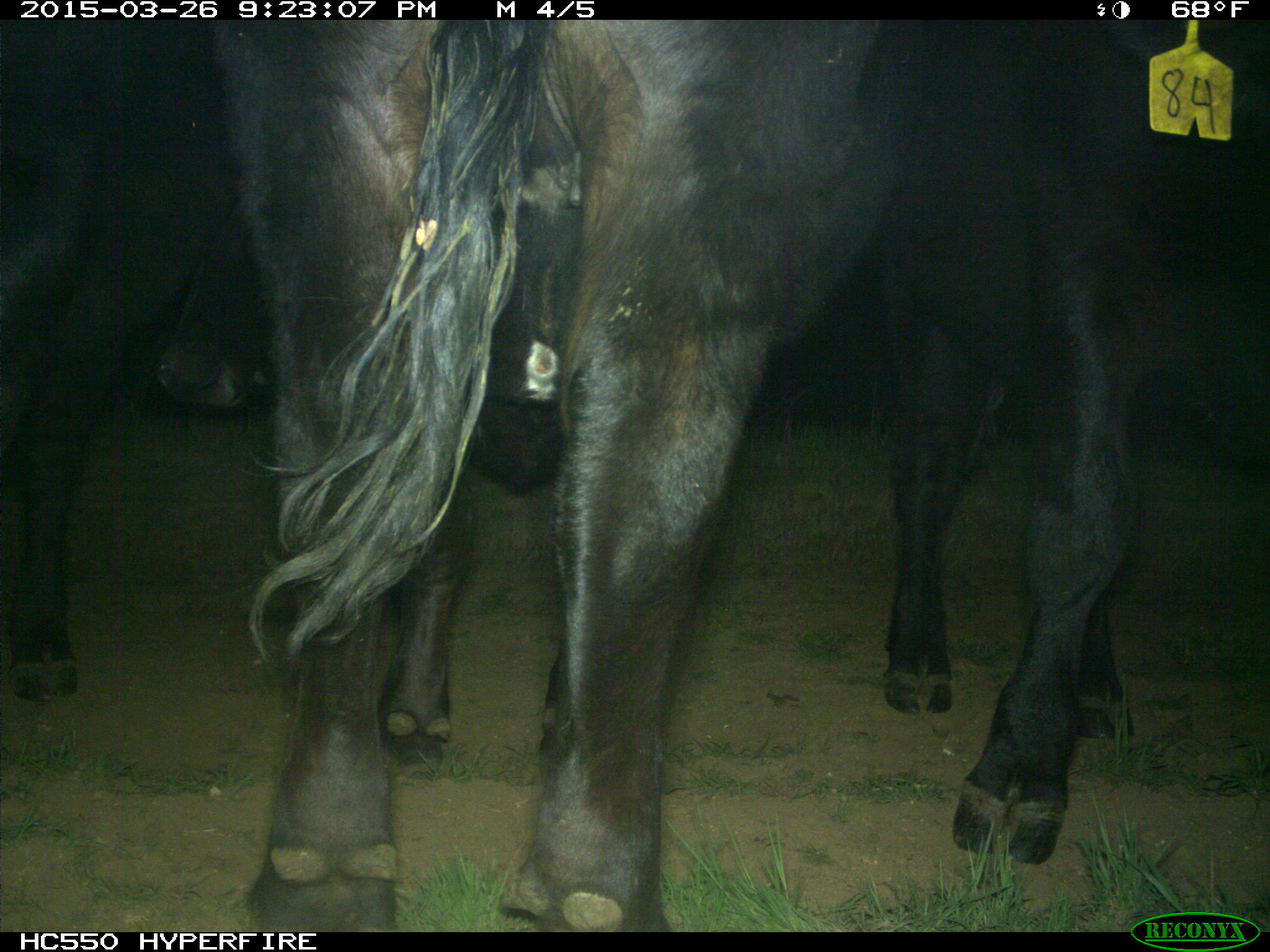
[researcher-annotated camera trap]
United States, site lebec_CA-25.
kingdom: Animalia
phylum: Chordata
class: Mammalia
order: Artiodactyla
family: Bovidae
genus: Bos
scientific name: Bos taurus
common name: domestic cow